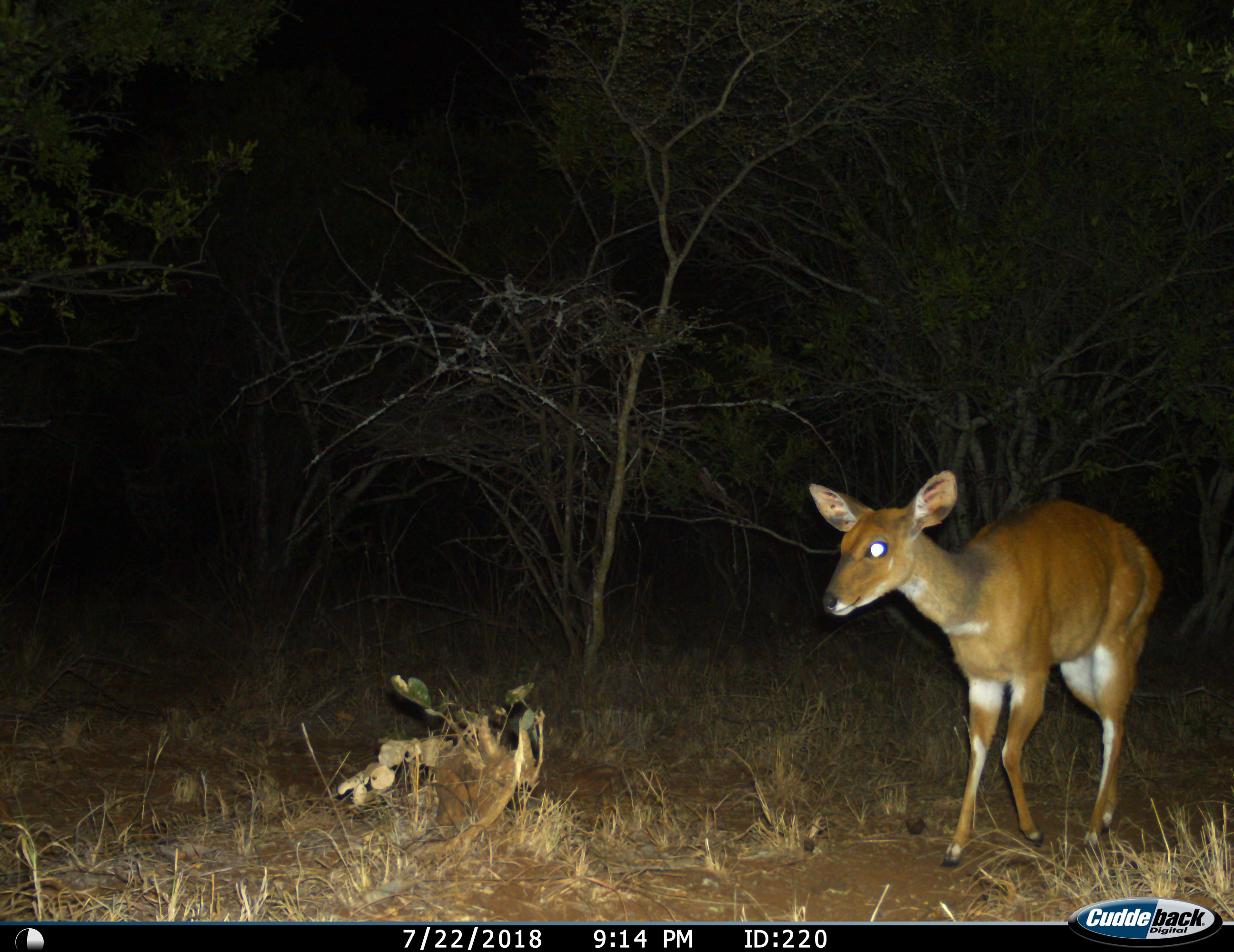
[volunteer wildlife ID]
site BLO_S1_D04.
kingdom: Animalia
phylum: Chordata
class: Mammalia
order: Artiodactyla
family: Bovidae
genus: Tragelaphus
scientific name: Tragelaphus scriptus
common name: bushbuck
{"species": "bushbuck (Tragelaphus scriptus)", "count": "1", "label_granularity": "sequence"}